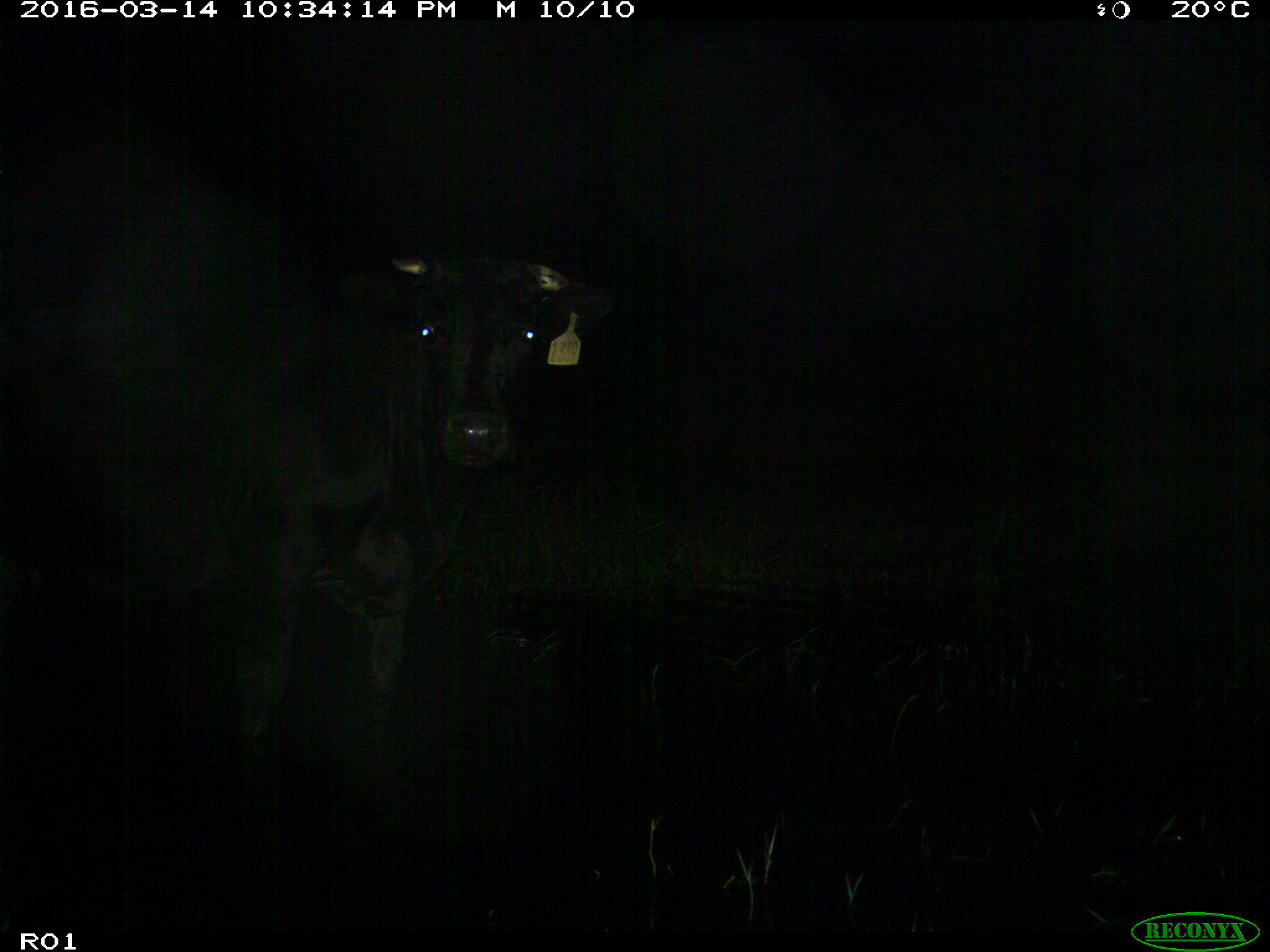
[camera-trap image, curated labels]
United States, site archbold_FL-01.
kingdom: Animalia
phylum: Chordata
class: Mammalia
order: Artiodactyla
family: Bovidae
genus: Bos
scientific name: Bos taurus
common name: domestic cow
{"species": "Bos taurus (domestic cow)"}